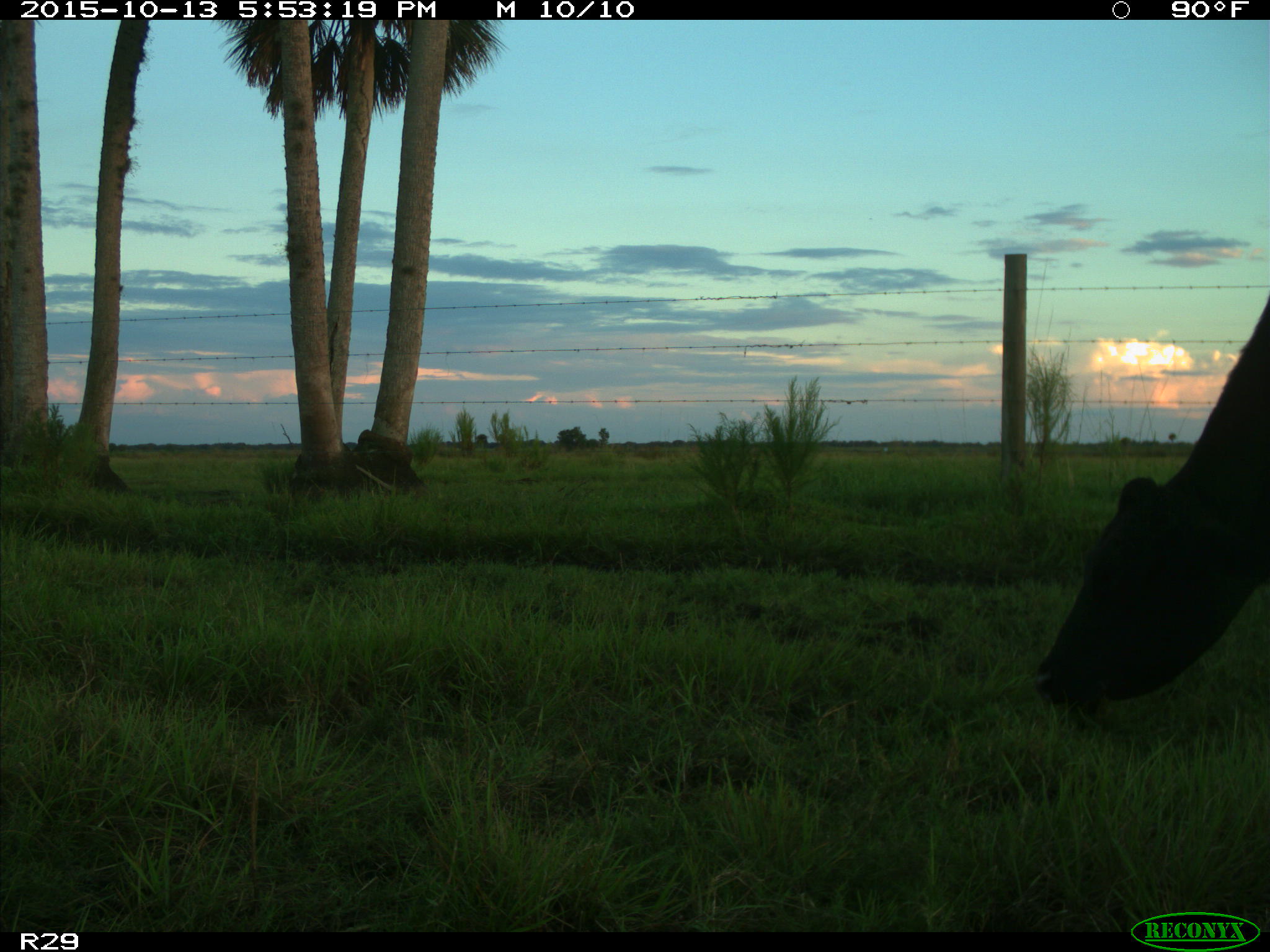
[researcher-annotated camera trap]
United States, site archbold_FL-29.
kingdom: Animalia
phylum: Chordata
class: Mammalia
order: Artiodactyla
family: Bovidae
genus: Bos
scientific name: Bos taurus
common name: domestic cow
Bos taurus (domestic cow).